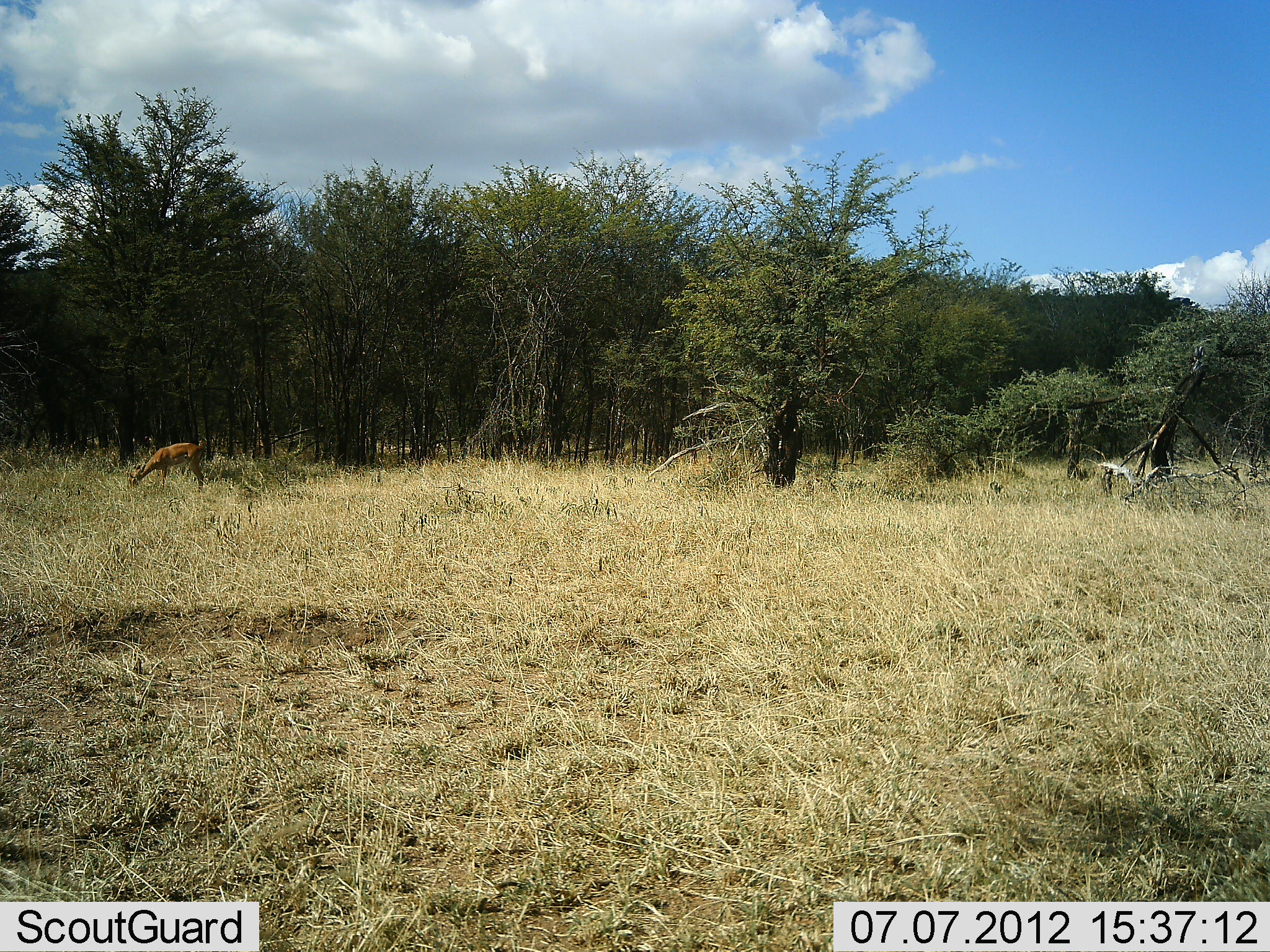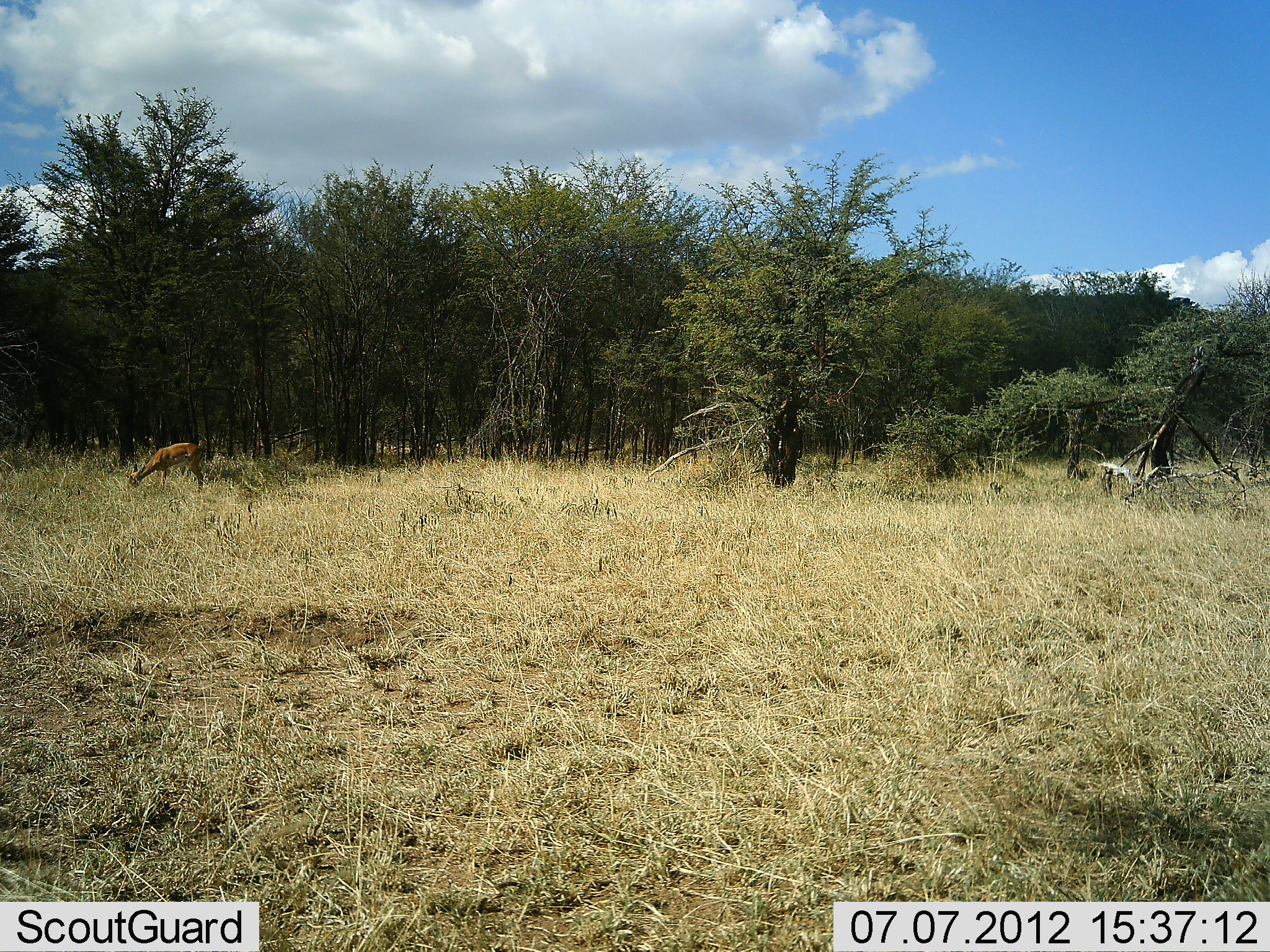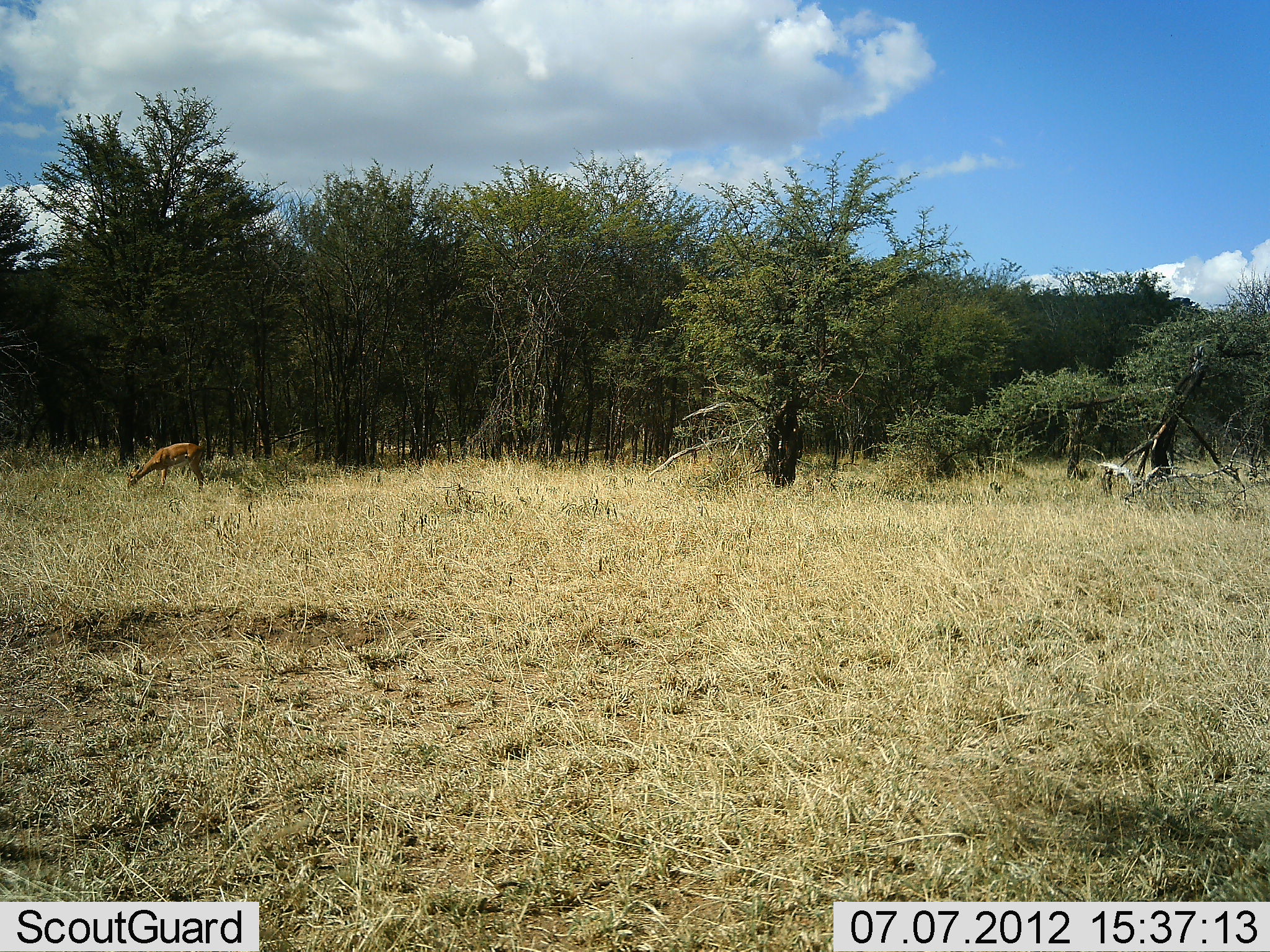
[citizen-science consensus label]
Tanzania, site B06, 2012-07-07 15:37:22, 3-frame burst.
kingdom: Animalia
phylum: Chordata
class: Mammalia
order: Artiodactyla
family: Bovidae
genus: Aepyceros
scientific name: Aepyceros melampus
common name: impala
Impala (Aepyceros melampus), count 1. Behavior (volunteer vote fractions): standing 10%, resting 0%, moving 0%, interacting 0%. Young present (vote fraction): 0%. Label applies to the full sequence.